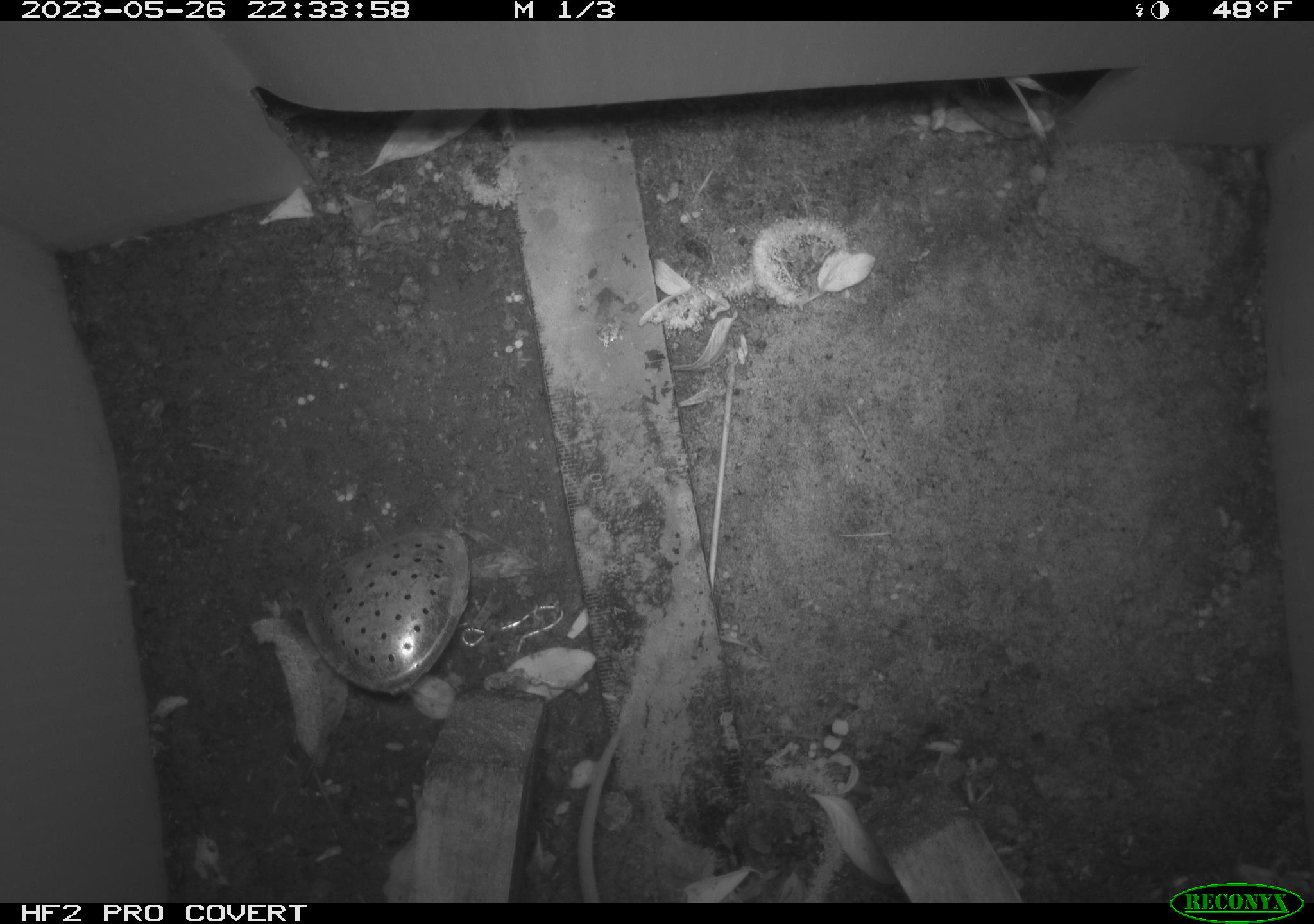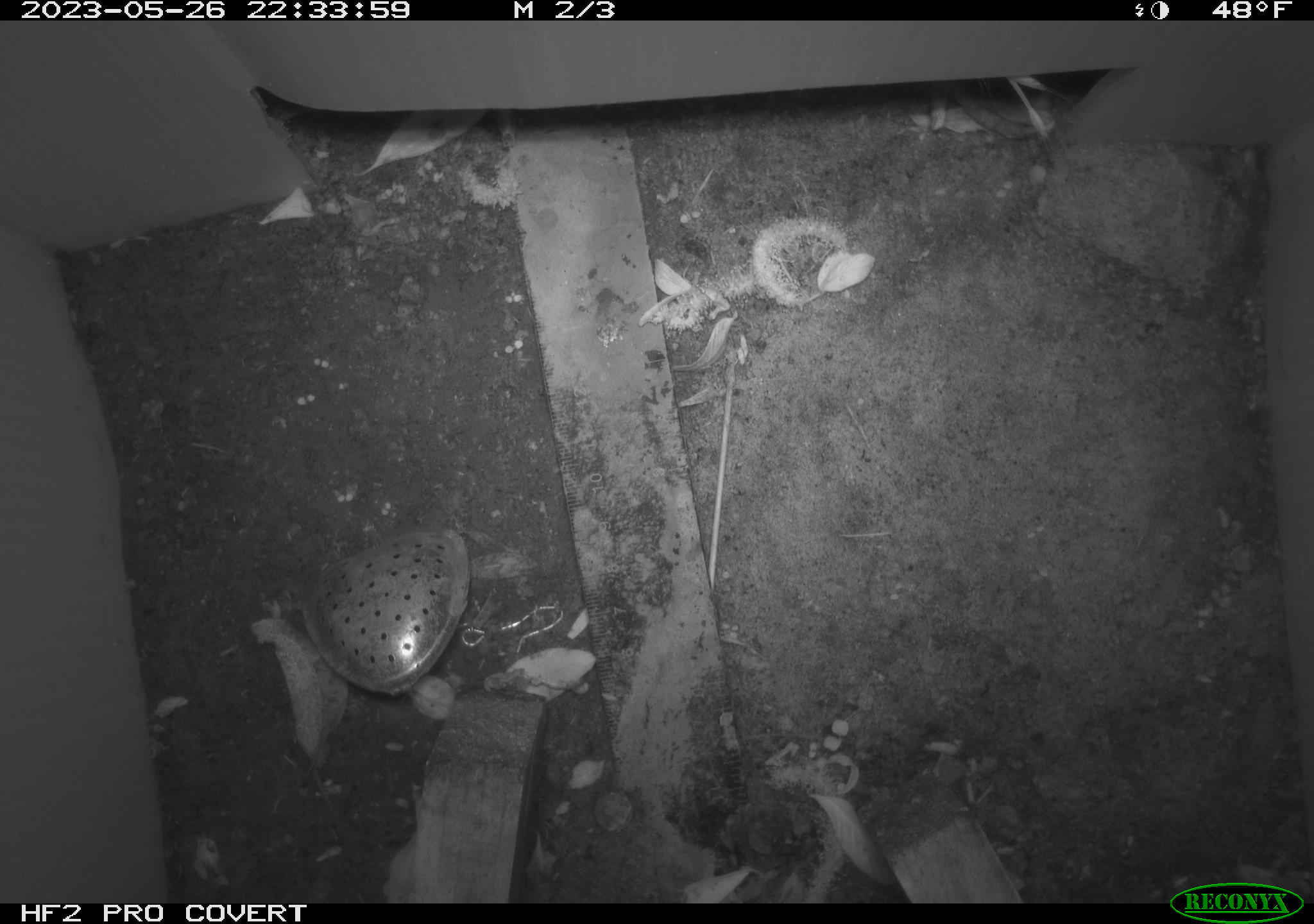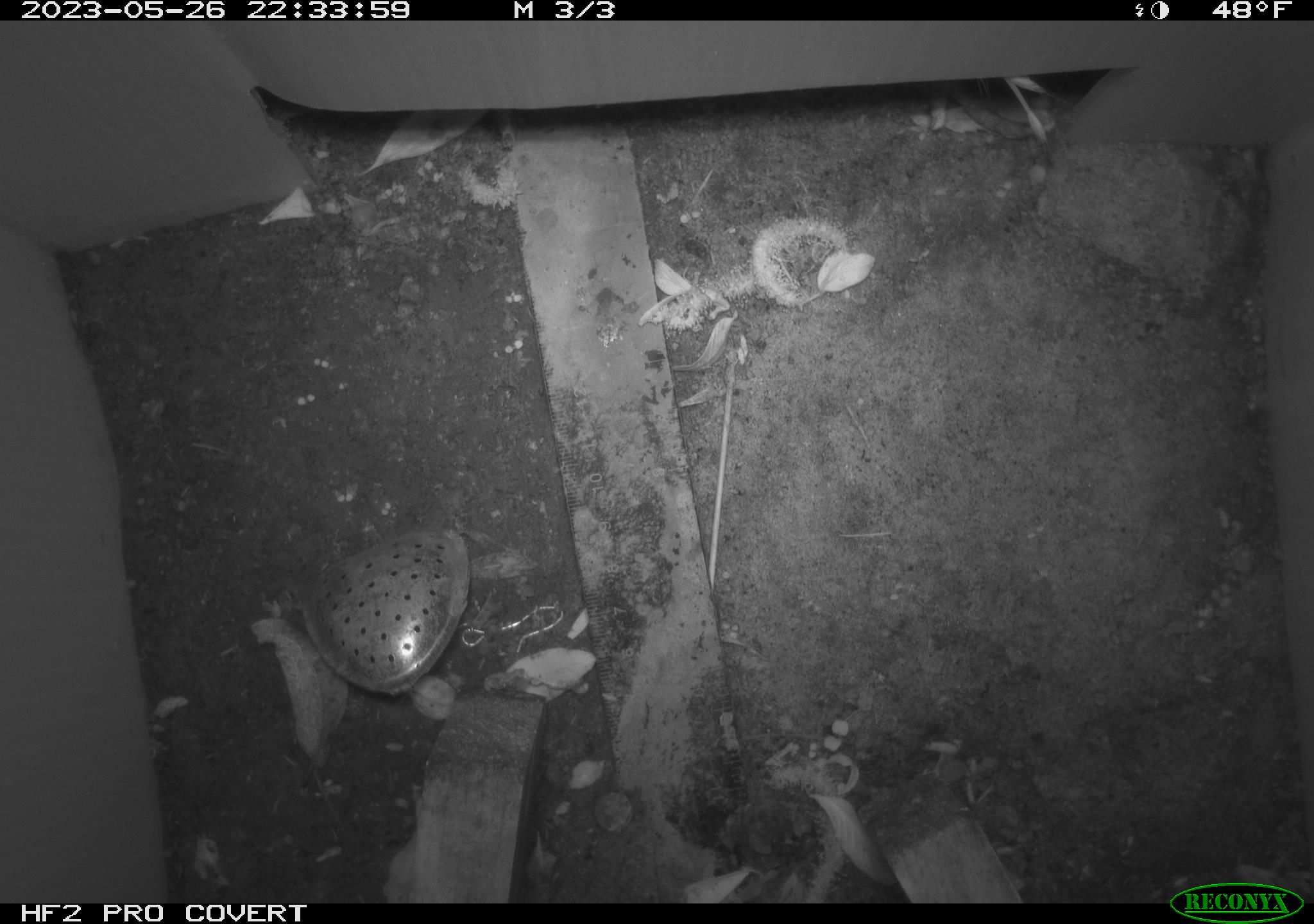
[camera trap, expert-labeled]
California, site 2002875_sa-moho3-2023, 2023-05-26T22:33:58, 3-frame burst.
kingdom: Animalia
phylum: Chordata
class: Mammalia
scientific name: Mammalia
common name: small mammal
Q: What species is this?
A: Small mammal (Mammalia).